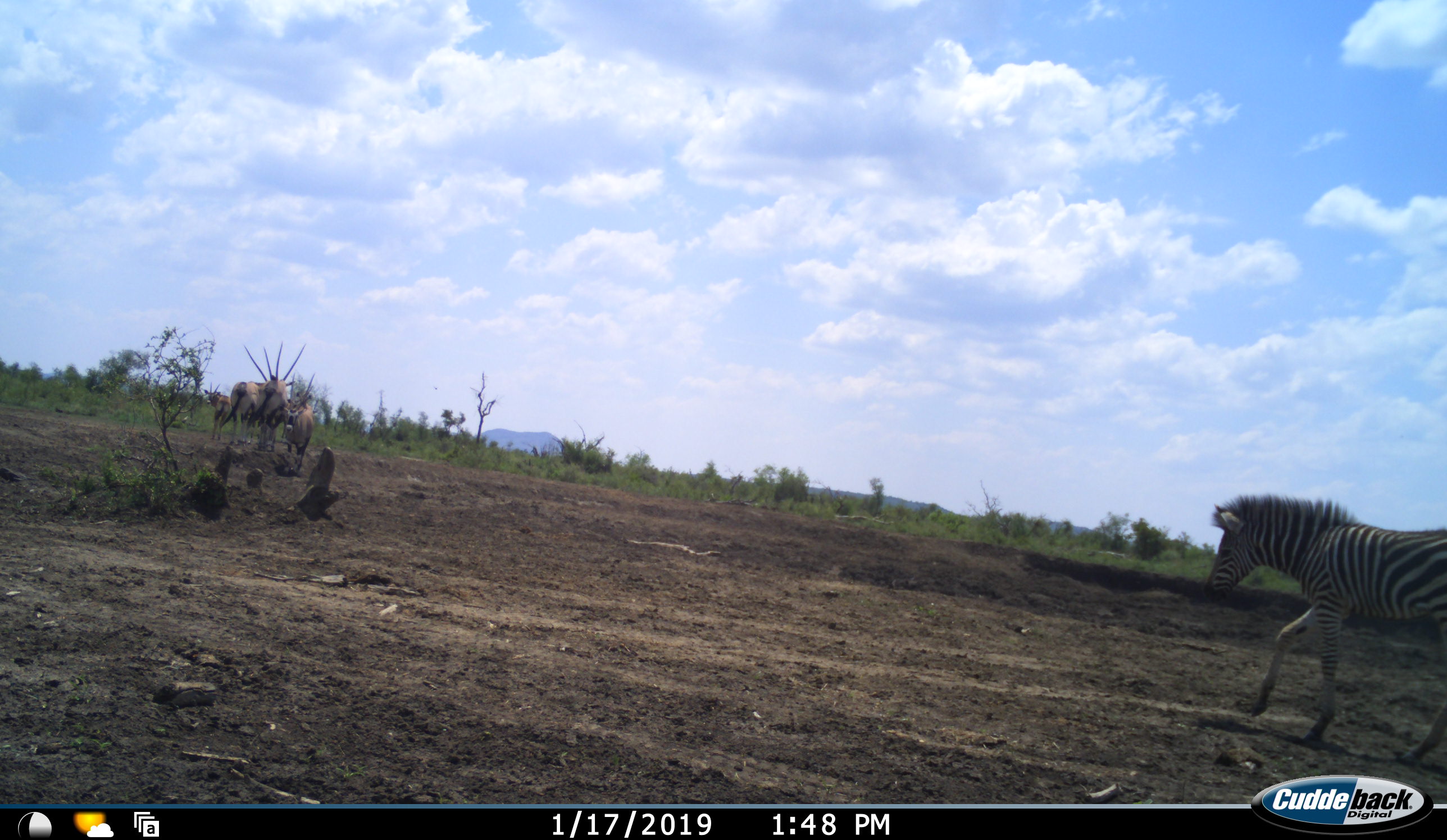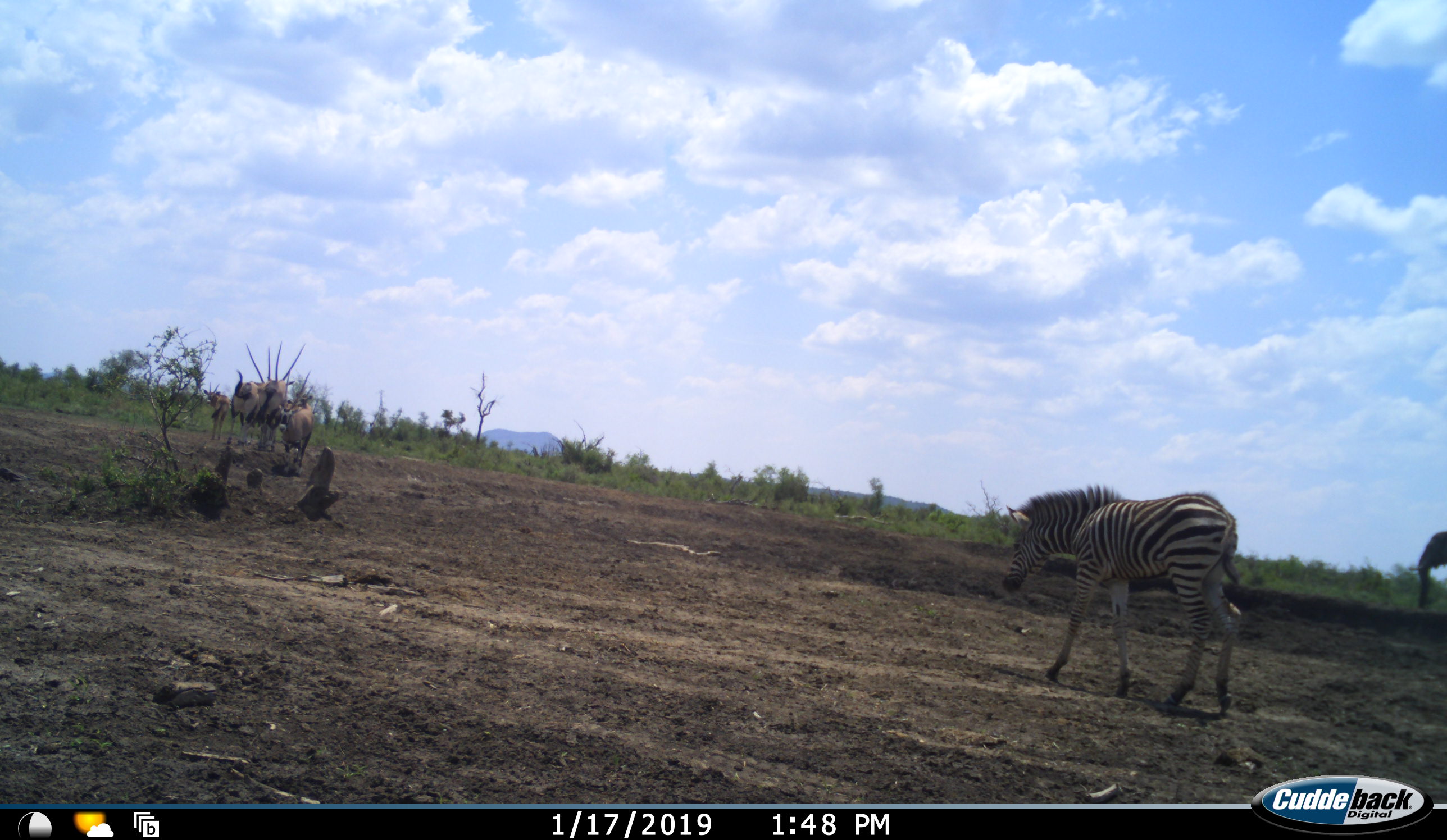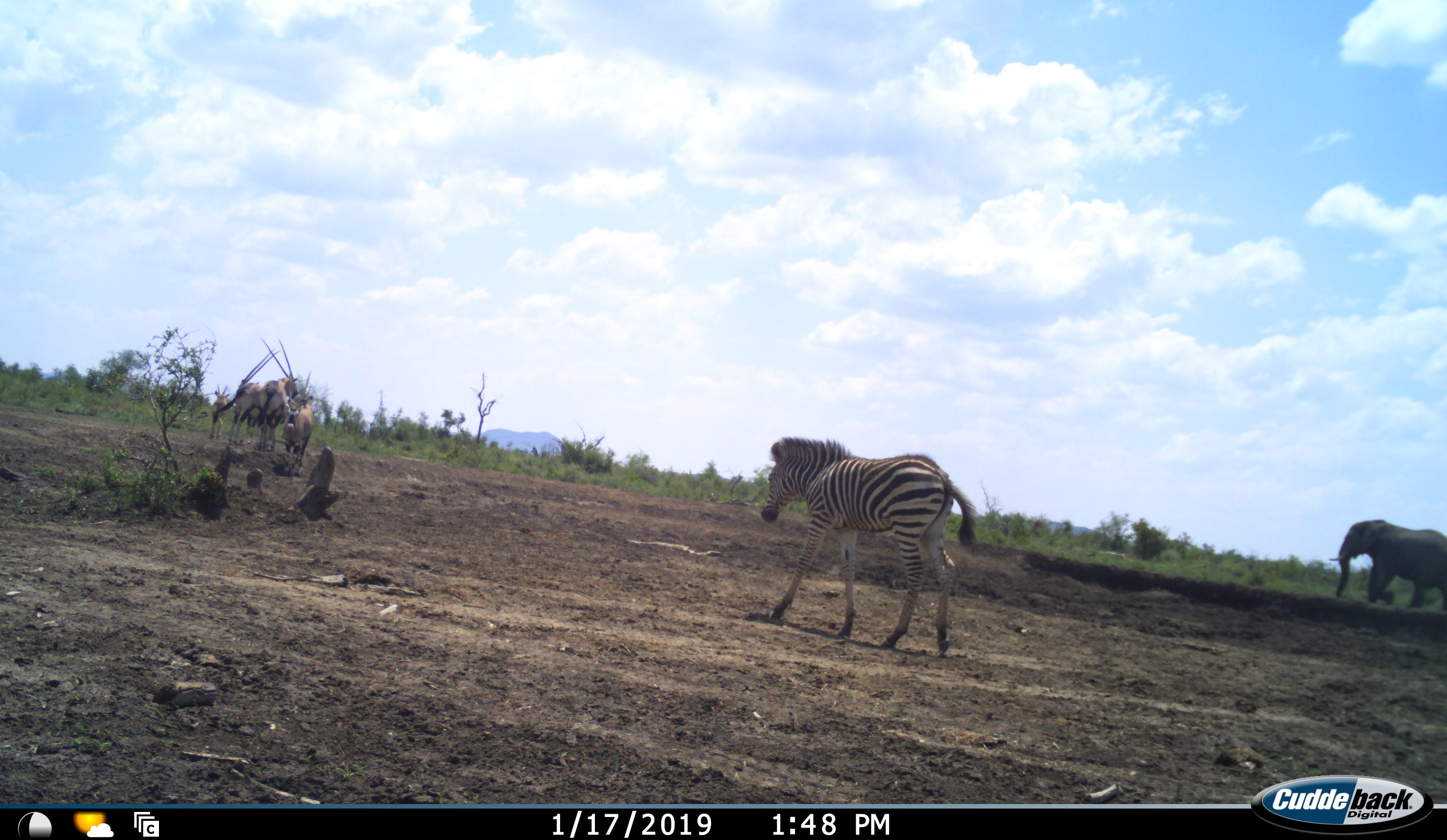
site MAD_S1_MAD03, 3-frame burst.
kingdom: Animalia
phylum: Chordata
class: Mammalia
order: Artiodactyla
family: Bovidae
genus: Oryx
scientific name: Oryx gazella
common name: gemsbok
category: oryx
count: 4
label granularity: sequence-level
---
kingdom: Animalia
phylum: Chordata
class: Mammalia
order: Perissodactyla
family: Equidae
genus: Equus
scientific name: Equus quagga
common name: plains zebra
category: zebraplains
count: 1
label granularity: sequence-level